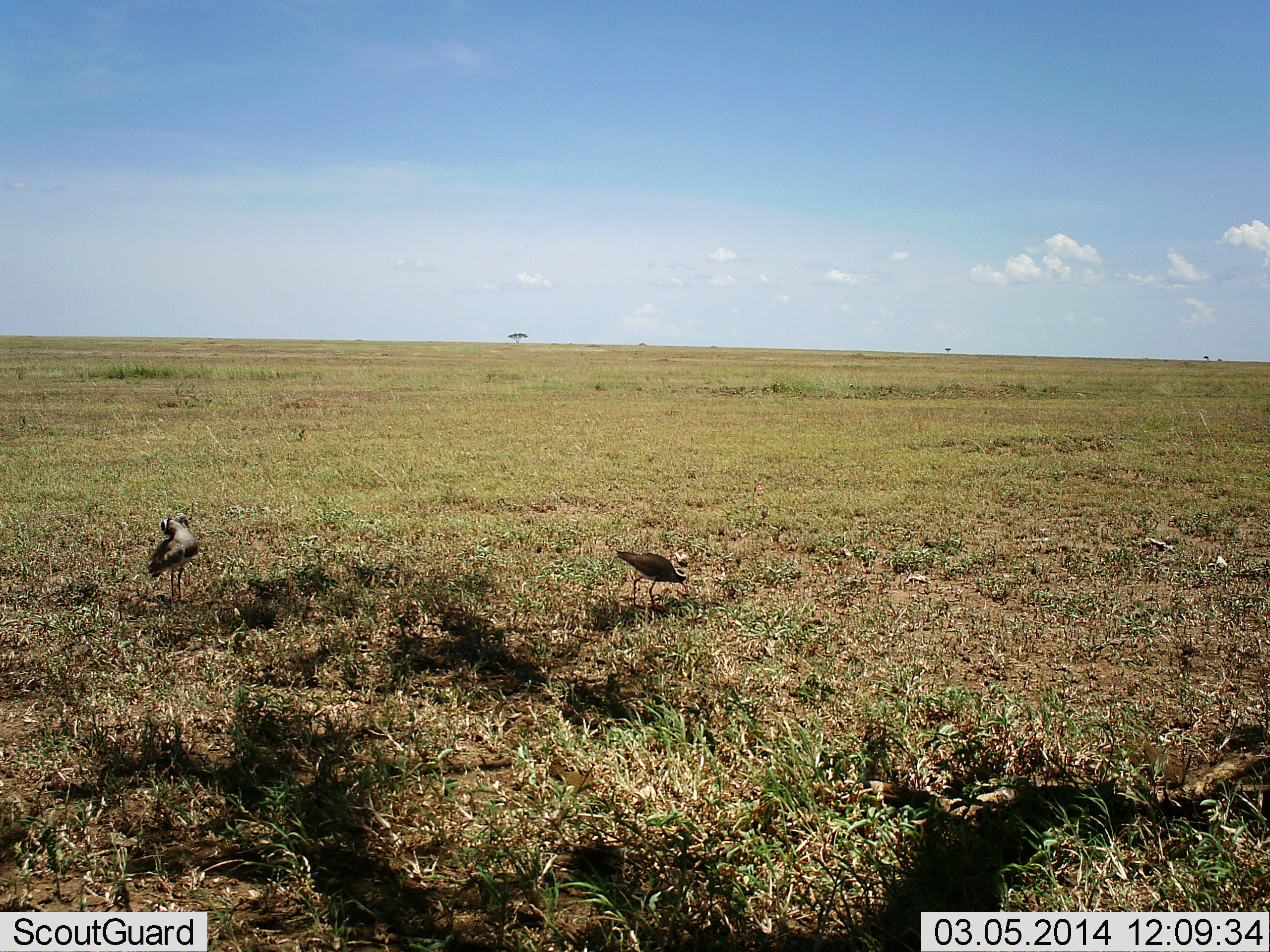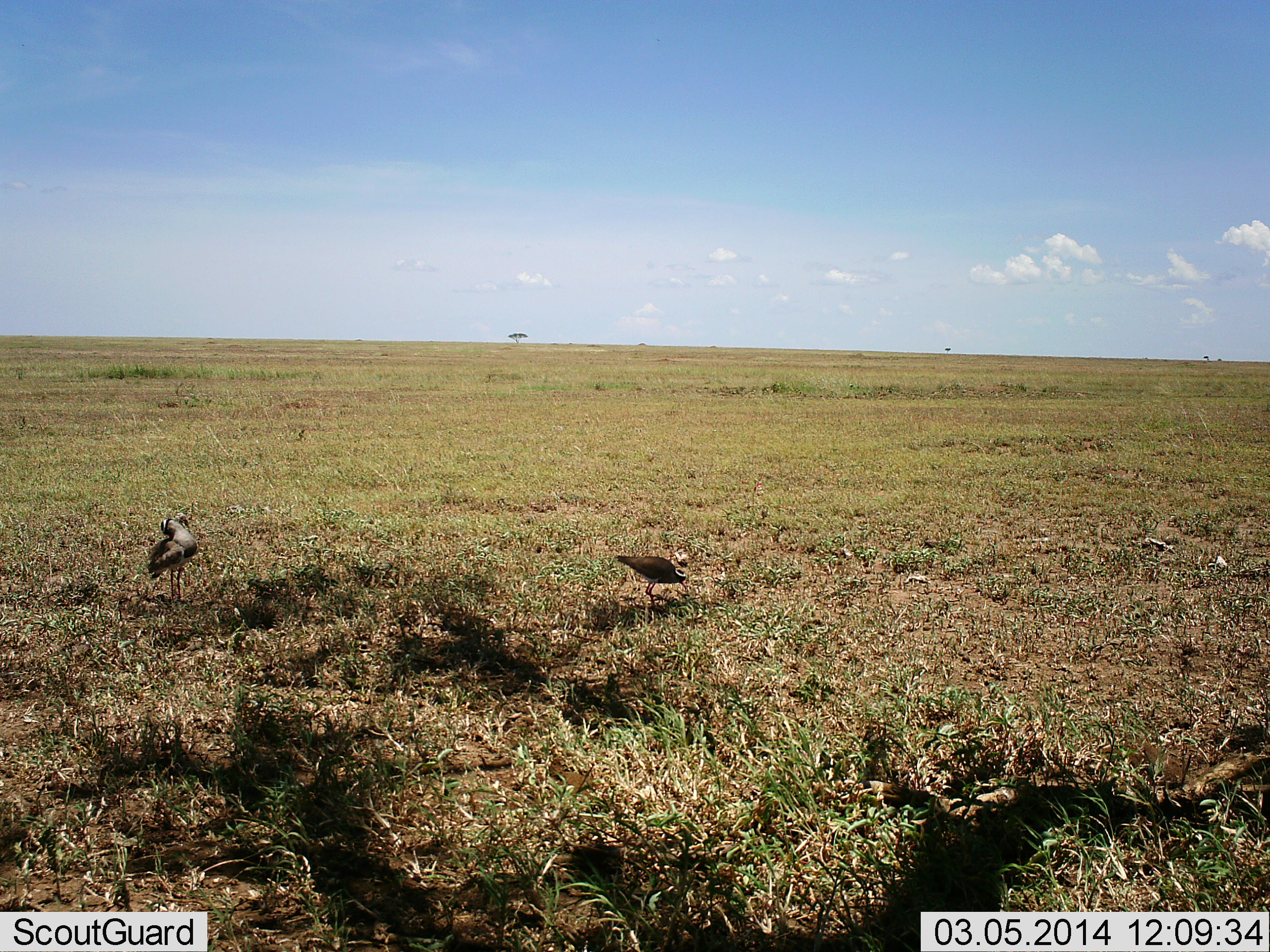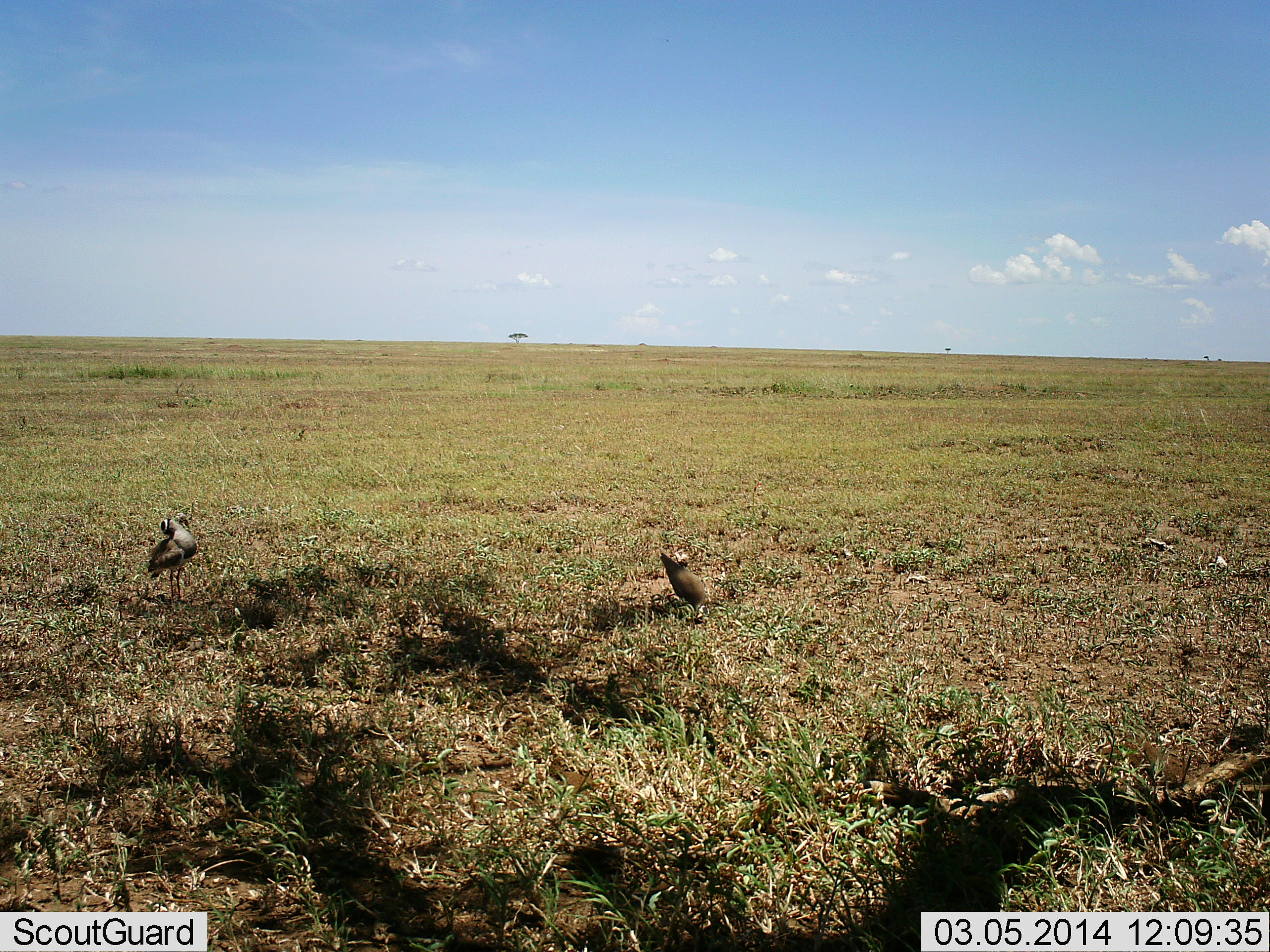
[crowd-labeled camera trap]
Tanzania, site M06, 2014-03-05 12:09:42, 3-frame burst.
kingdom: Animalia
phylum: Chordata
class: Aves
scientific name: Aves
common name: bird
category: otherbird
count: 2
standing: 80%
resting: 0%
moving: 10%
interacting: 10%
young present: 0%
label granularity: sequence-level